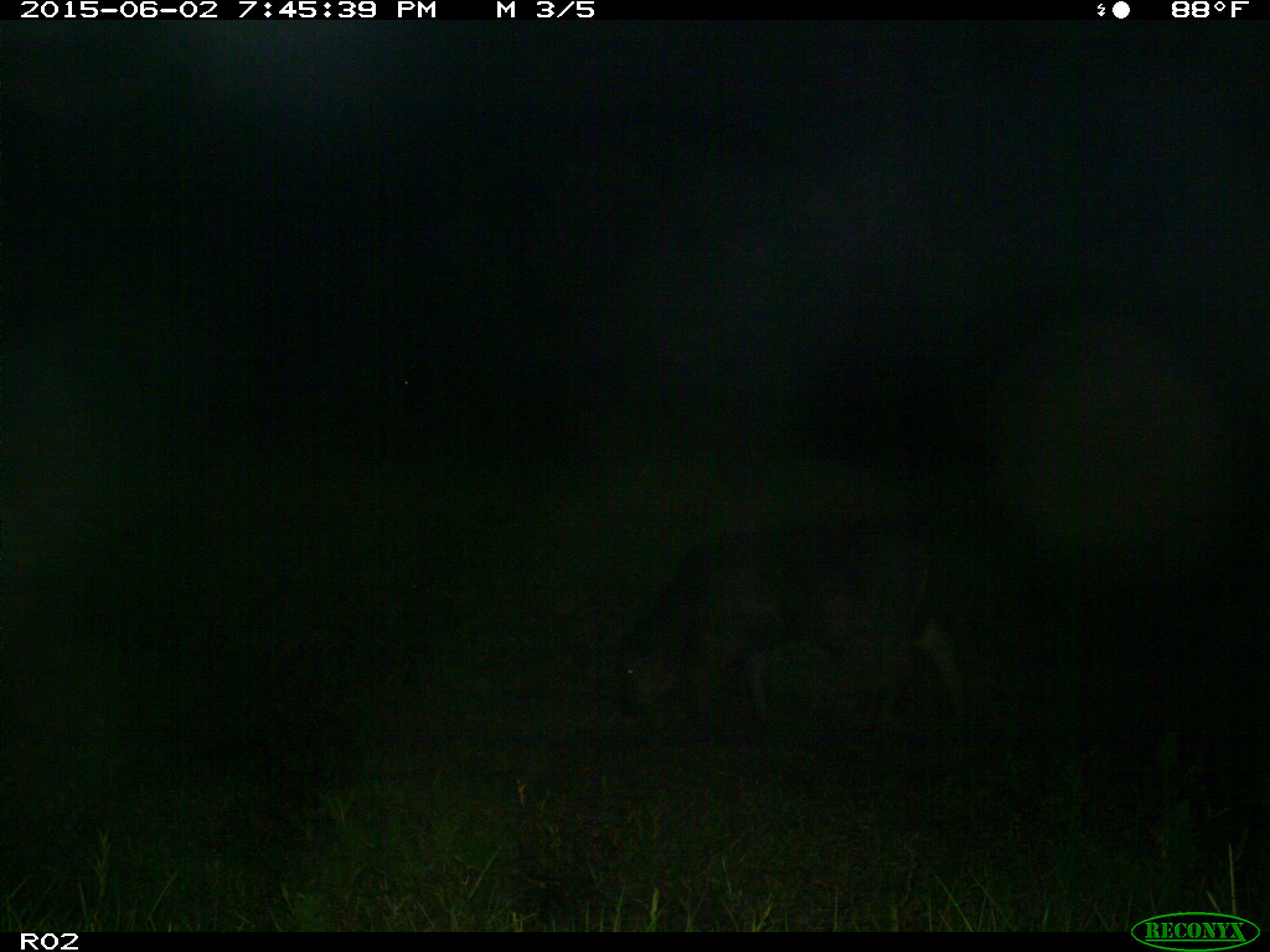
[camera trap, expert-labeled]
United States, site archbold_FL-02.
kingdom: Animalia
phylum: Chordata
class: Mammalia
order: Artiodactyla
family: Bovidae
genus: Bos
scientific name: Bos taurus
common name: domestic cow